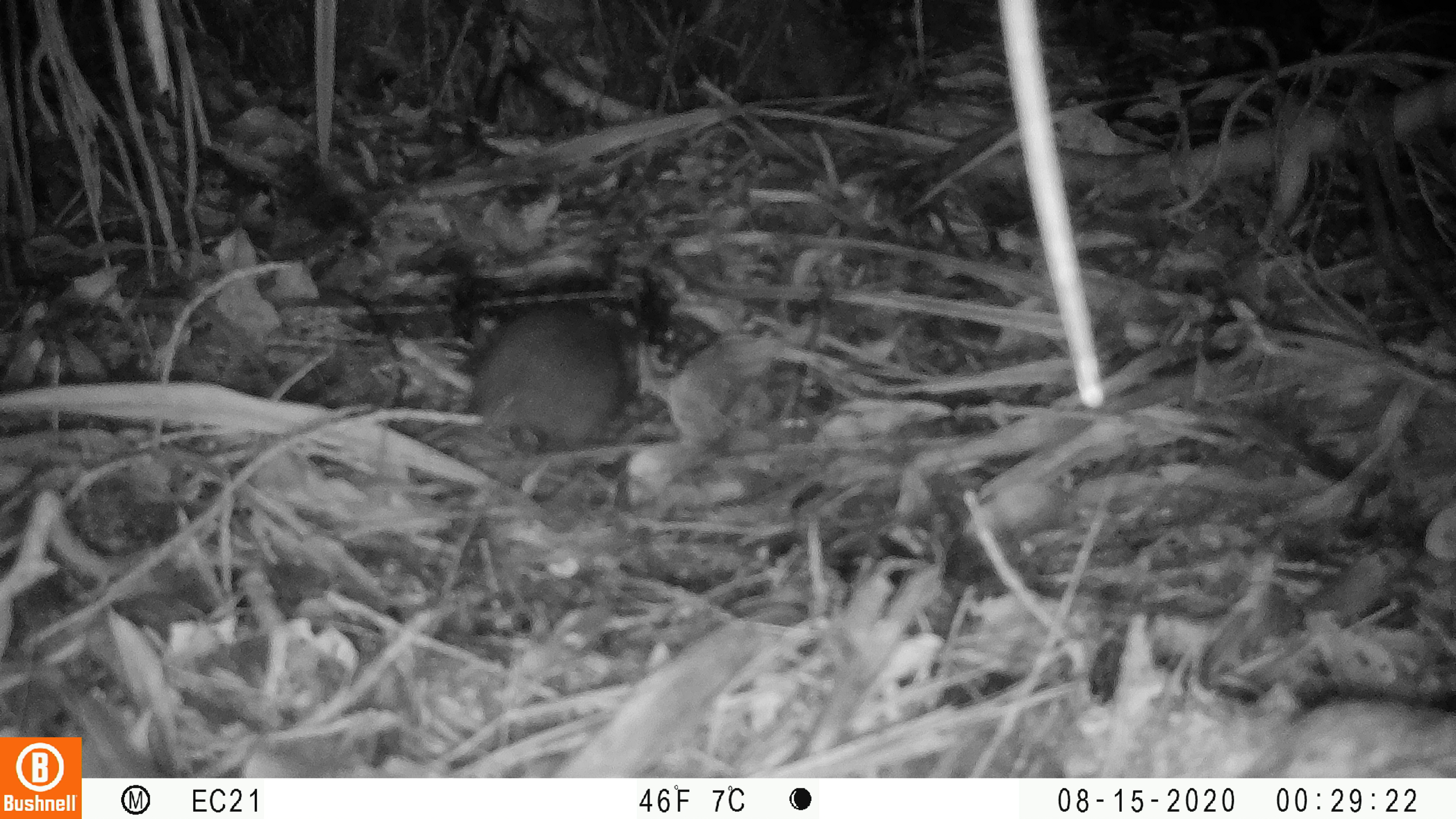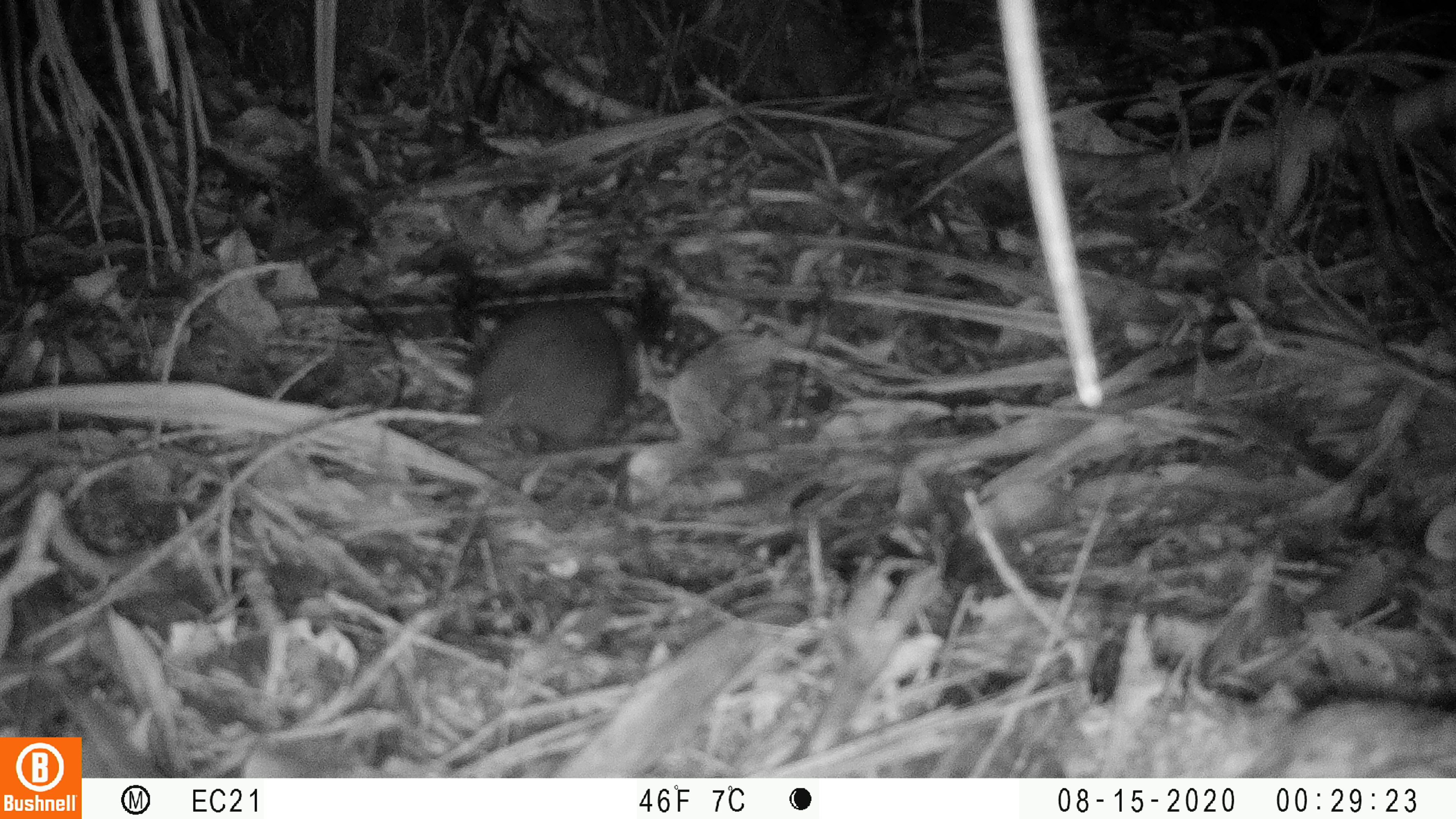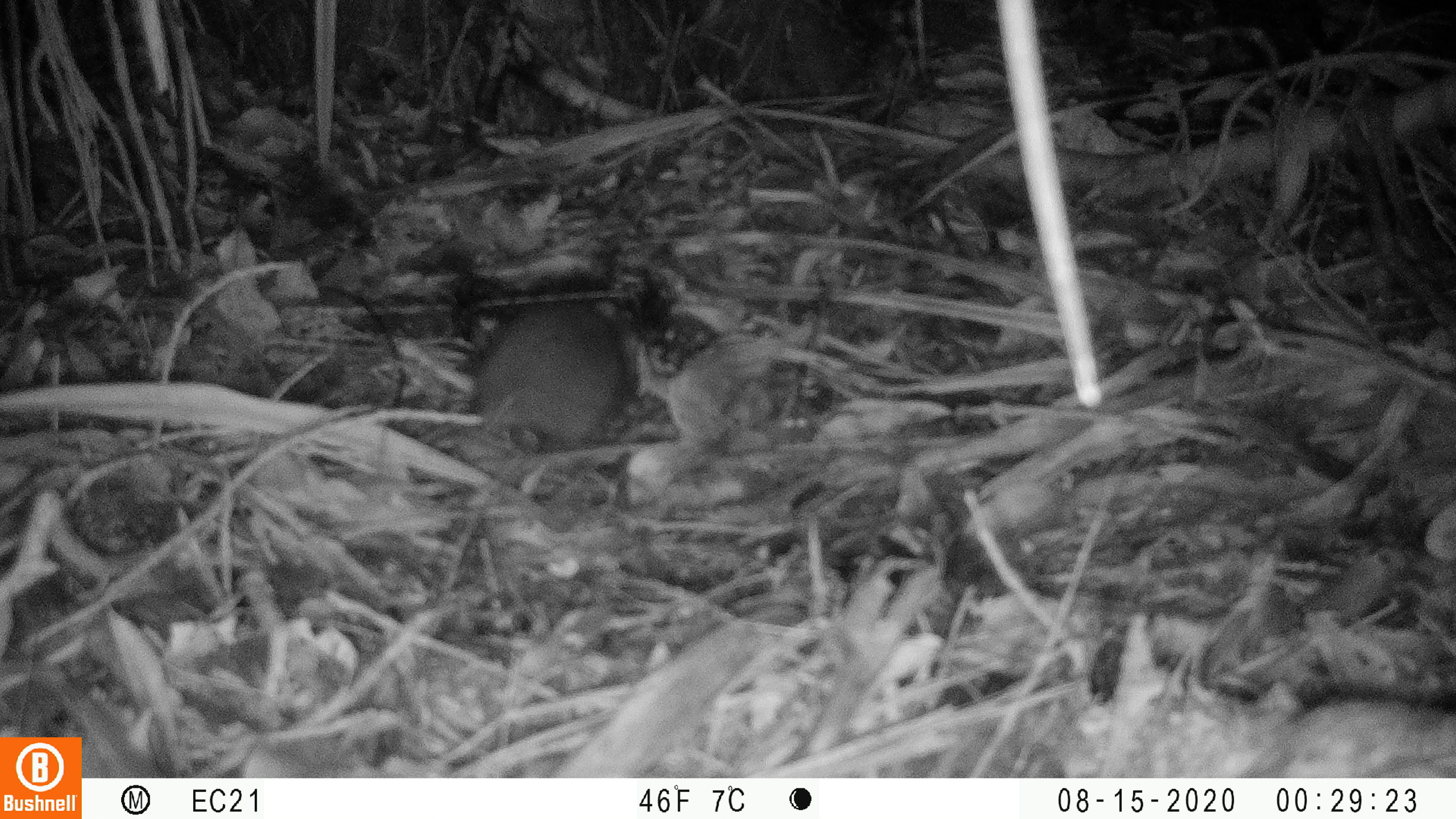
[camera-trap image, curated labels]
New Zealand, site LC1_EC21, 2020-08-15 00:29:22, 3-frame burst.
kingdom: Animalia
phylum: Chordata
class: Mammalia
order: Rodentia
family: Muridae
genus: Rattus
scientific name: Rattus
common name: rat